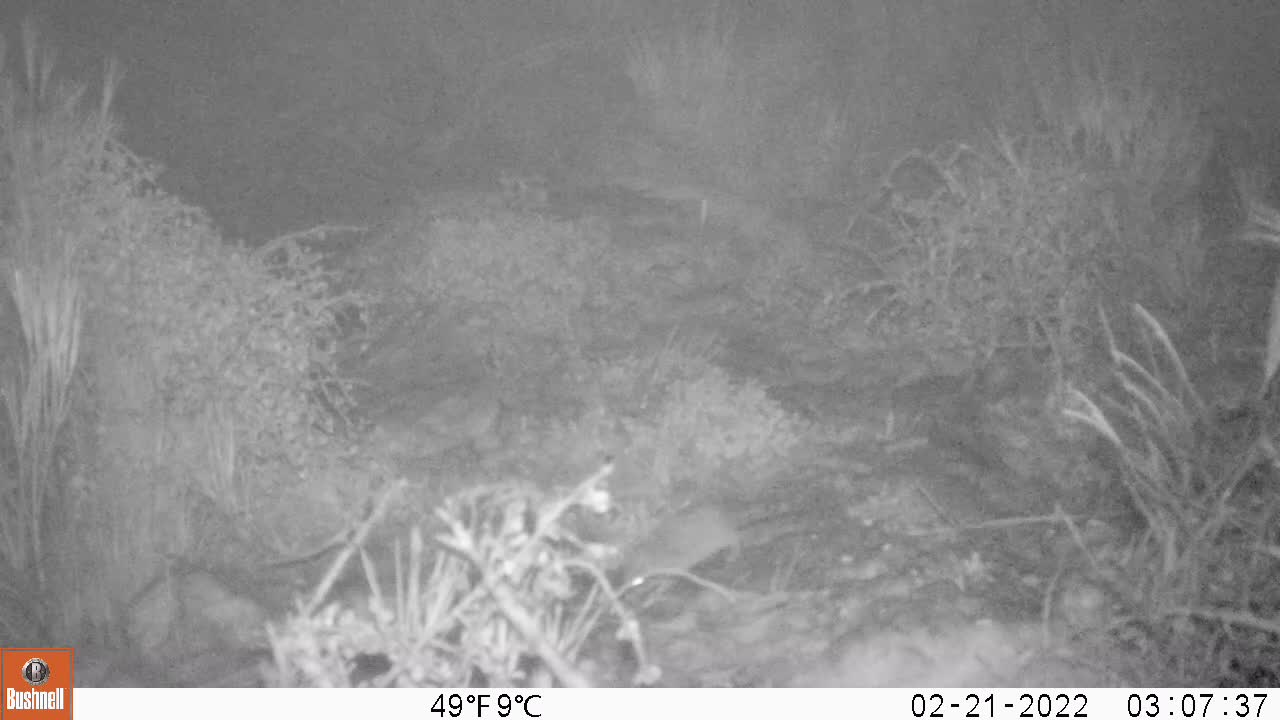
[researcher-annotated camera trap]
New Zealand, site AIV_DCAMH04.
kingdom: Animalia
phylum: Chordata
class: Mammalia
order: Rodentia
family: Muridae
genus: Mus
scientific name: Mus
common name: mouse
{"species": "mouse (Mus)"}